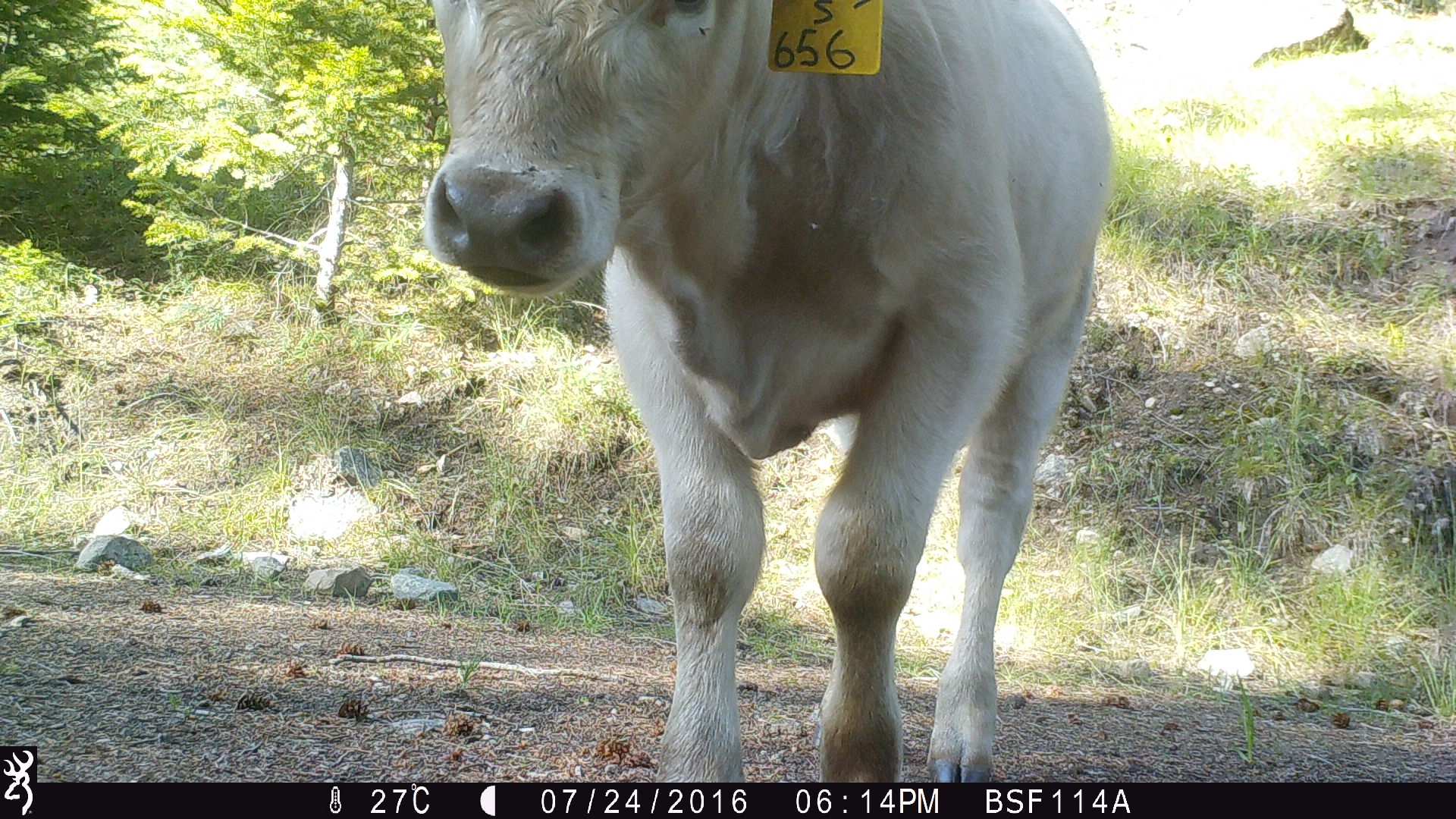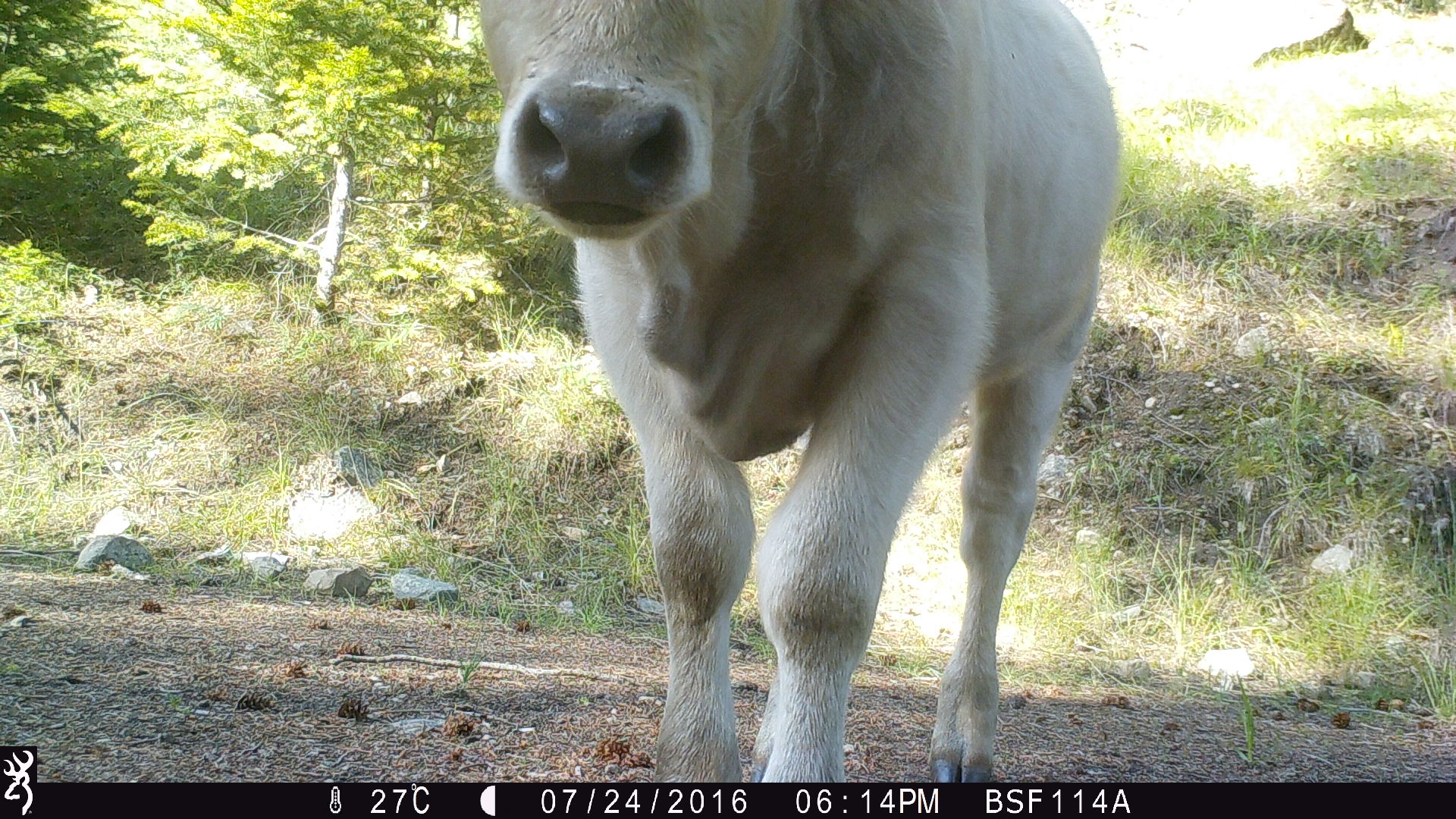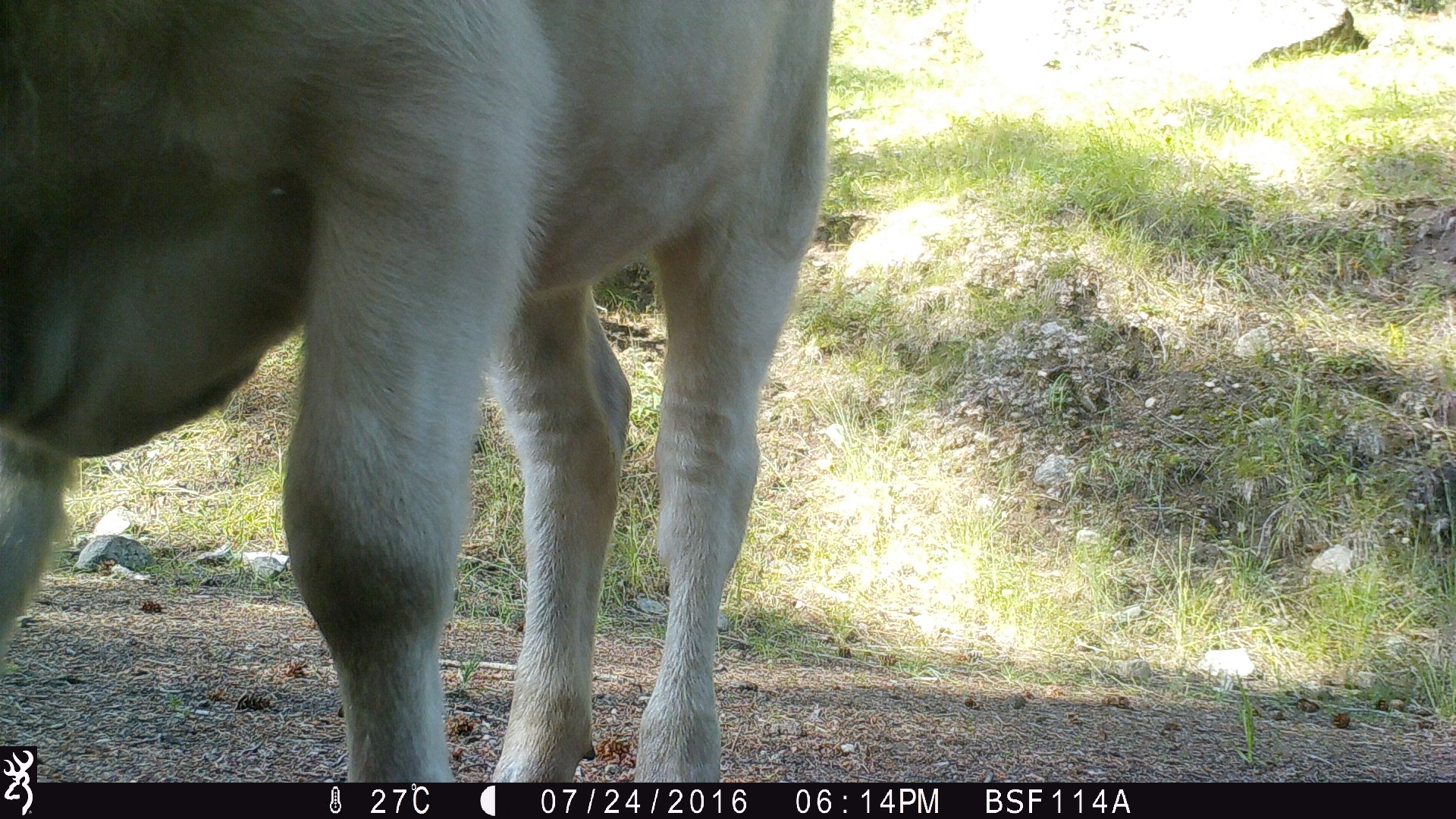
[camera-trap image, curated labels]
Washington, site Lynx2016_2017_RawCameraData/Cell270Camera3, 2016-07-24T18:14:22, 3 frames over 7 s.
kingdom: Animalia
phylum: Chordata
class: Mammalia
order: Artiodactyla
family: Bovidae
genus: Bos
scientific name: Bos taurus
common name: domestic cattle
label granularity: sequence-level